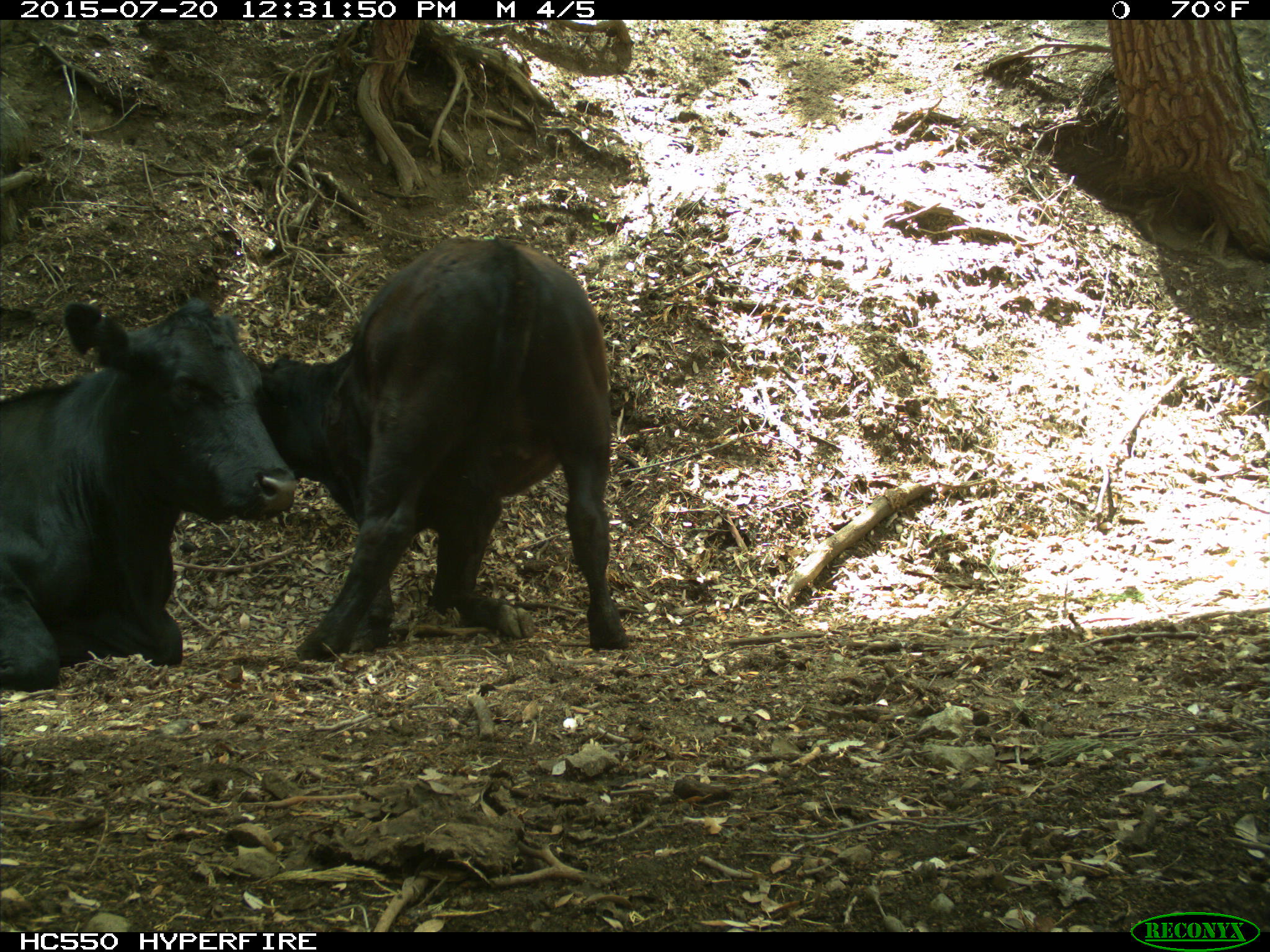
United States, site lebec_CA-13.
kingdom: Animalia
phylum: Chordata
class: Mammalia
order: Artiodactyla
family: Bovidae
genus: Bos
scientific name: Bos taurus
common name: domestic cow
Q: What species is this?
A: Bos taurus (domestic cow).